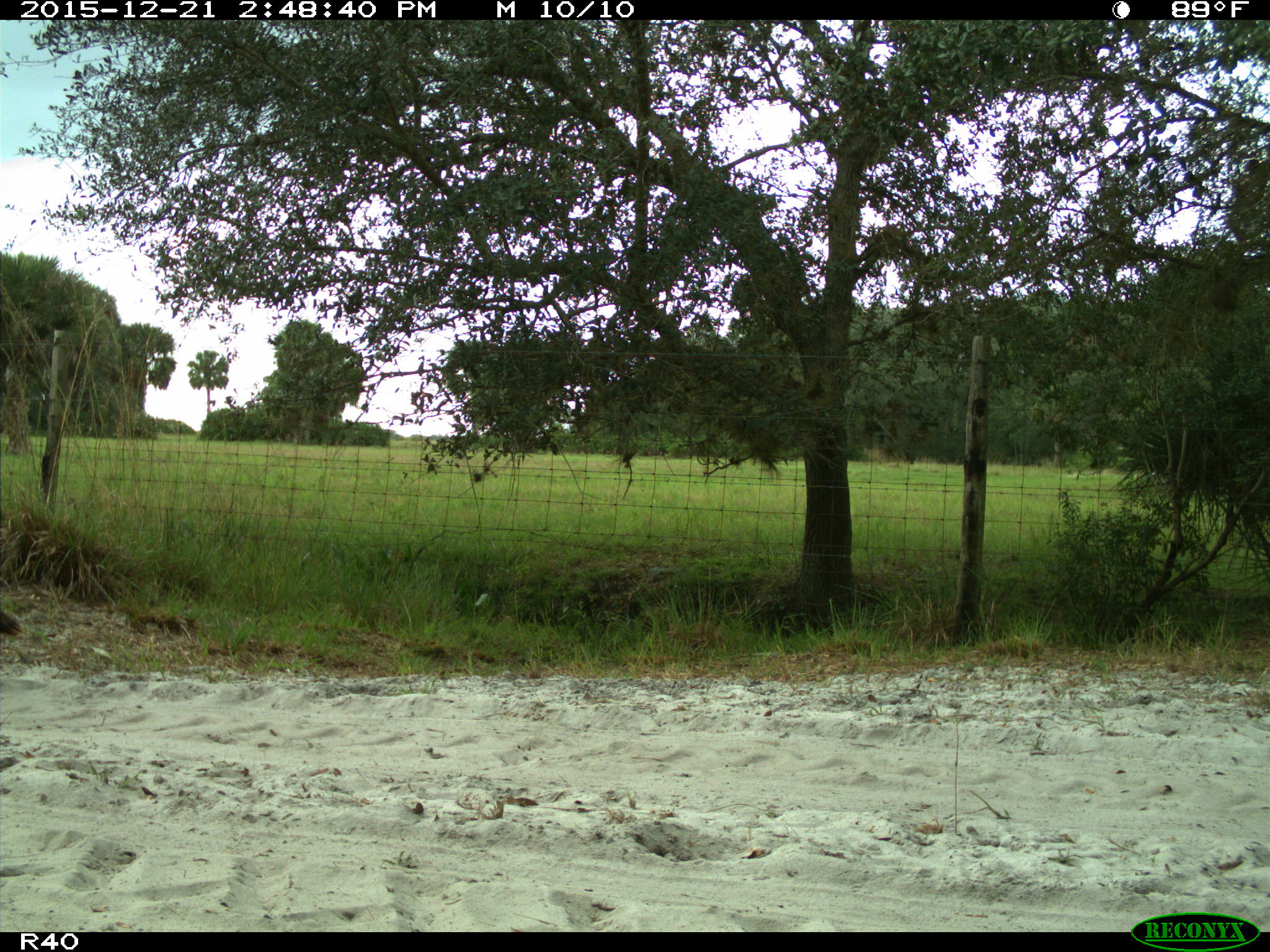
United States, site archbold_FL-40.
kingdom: Animalia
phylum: Chordata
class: Aves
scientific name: Aves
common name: birds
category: unidentified bird